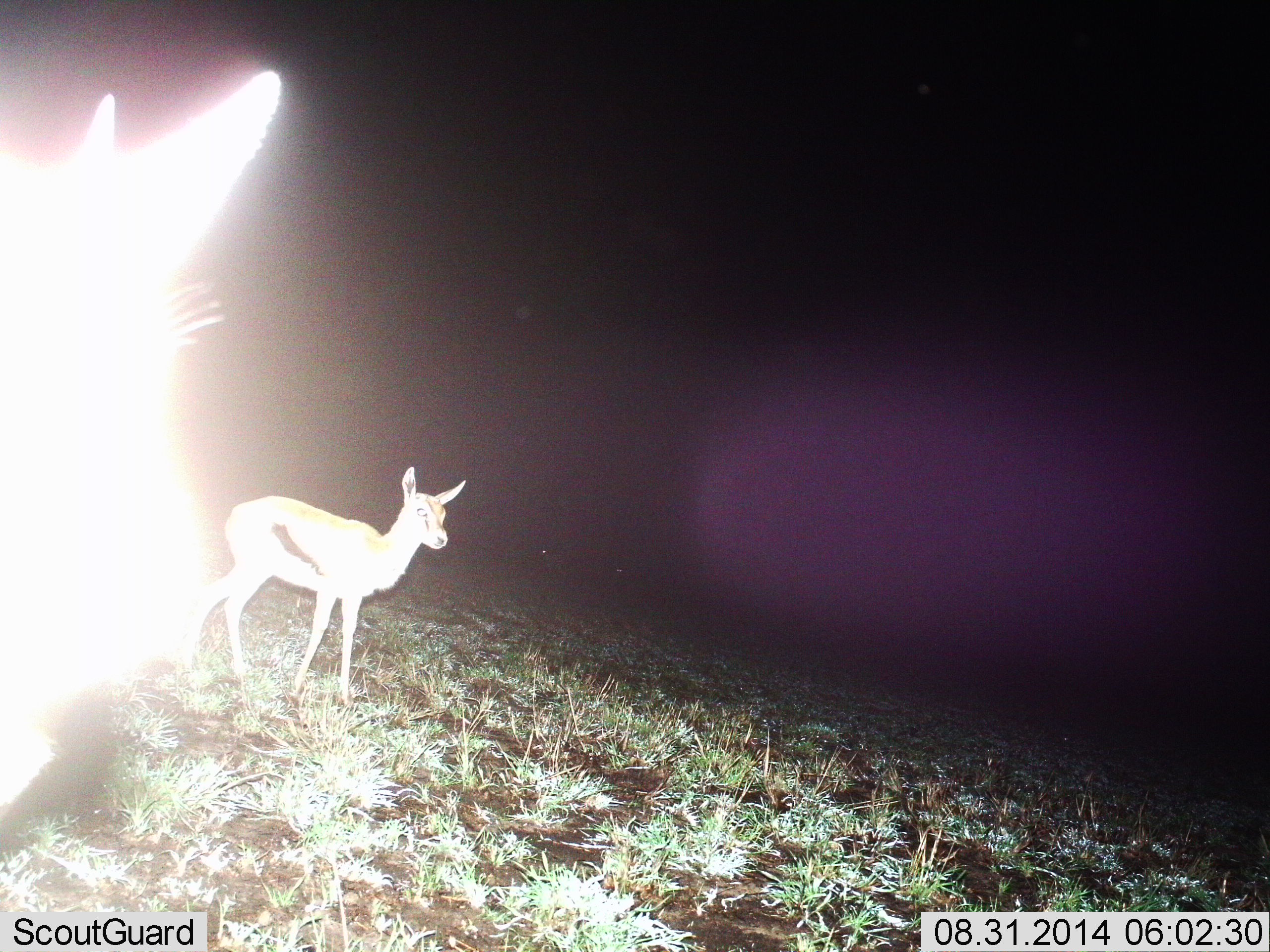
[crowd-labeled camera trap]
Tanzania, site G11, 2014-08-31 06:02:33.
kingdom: Animalia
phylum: Chordata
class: Mammalia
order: Artiodactyla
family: Bovidae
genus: Eudorcas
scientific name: Eudorcas thomsonii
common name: thomson's gazelle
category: gazellethomsons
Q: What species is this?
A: Gazellethomsons (thomson's gazelle) (Eudorcas thomsonii).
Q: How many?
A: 2.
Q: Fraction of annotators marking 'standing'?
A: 90%.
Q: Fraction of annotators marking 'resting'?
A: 0%.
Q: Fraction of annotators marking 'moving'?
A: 10%.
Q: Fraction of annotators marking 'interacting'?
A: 0%.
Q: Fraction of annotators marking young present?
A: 0%.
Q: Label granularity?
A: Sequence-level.